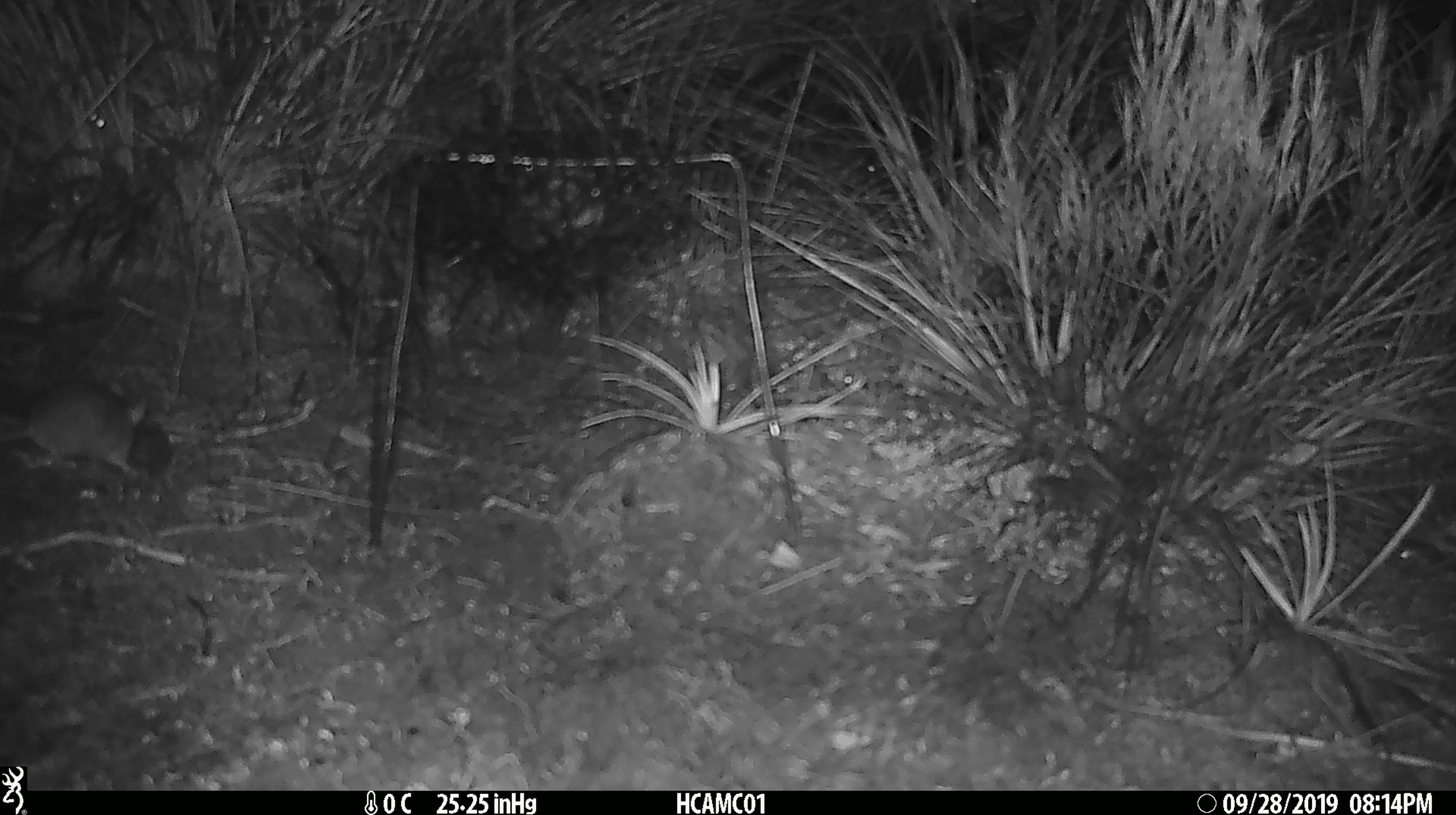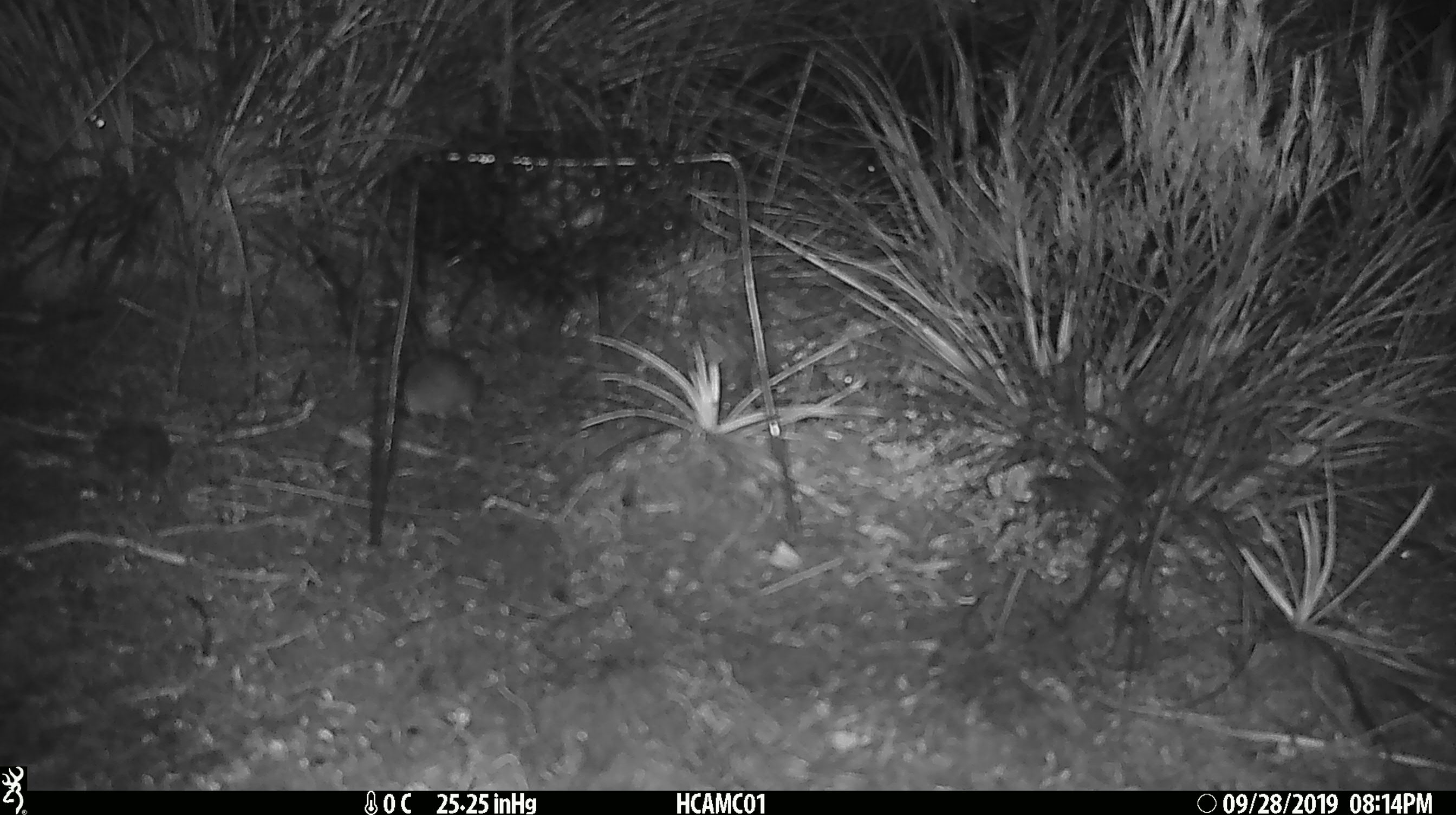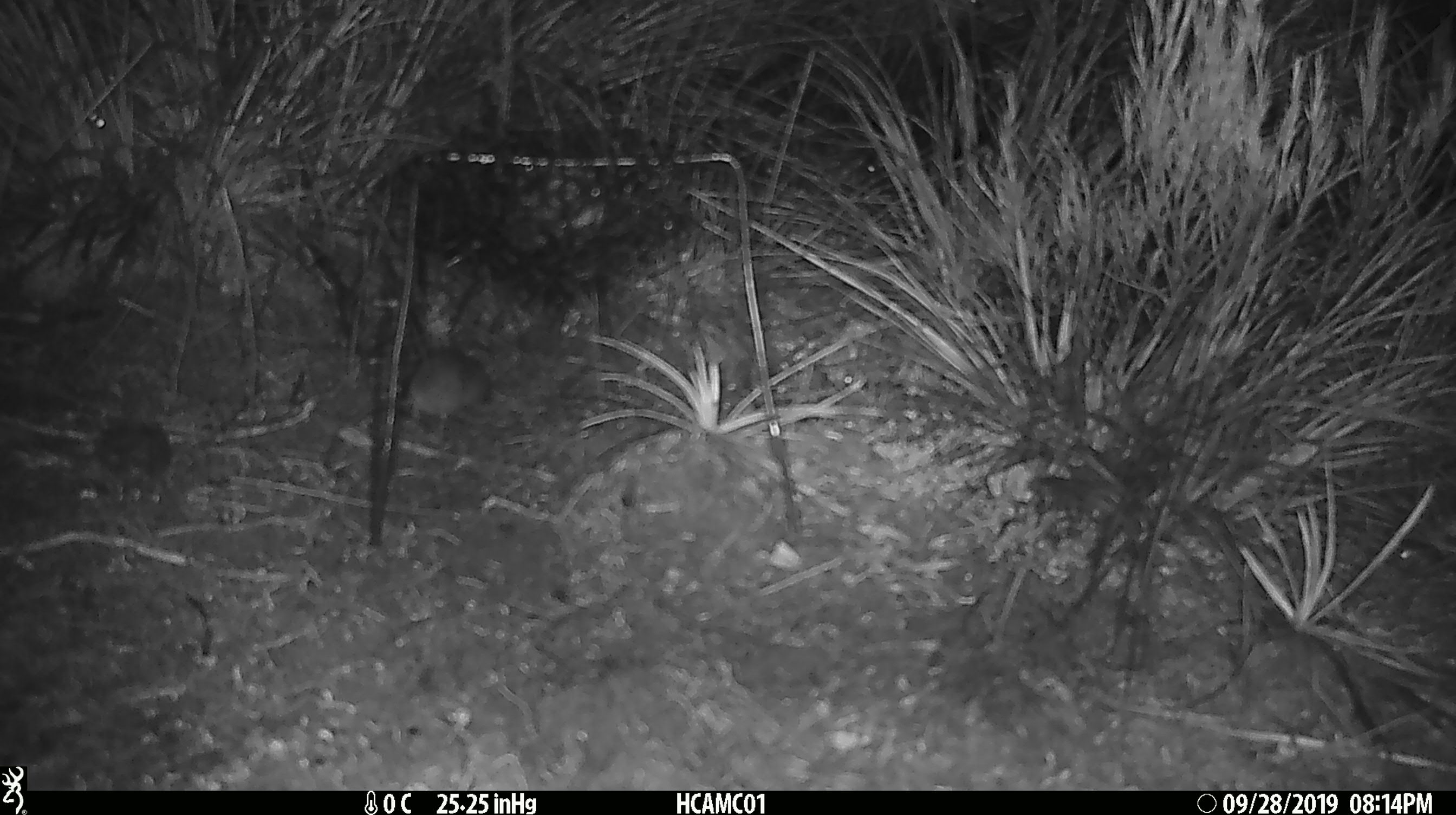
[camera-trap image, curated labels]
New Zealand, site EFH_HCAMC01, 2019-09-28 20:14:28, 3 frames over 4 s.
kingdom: Animalia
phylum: Chordata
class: Mammalia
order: Rodentia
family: Muridae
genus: Mus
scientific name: Mus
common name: mouse